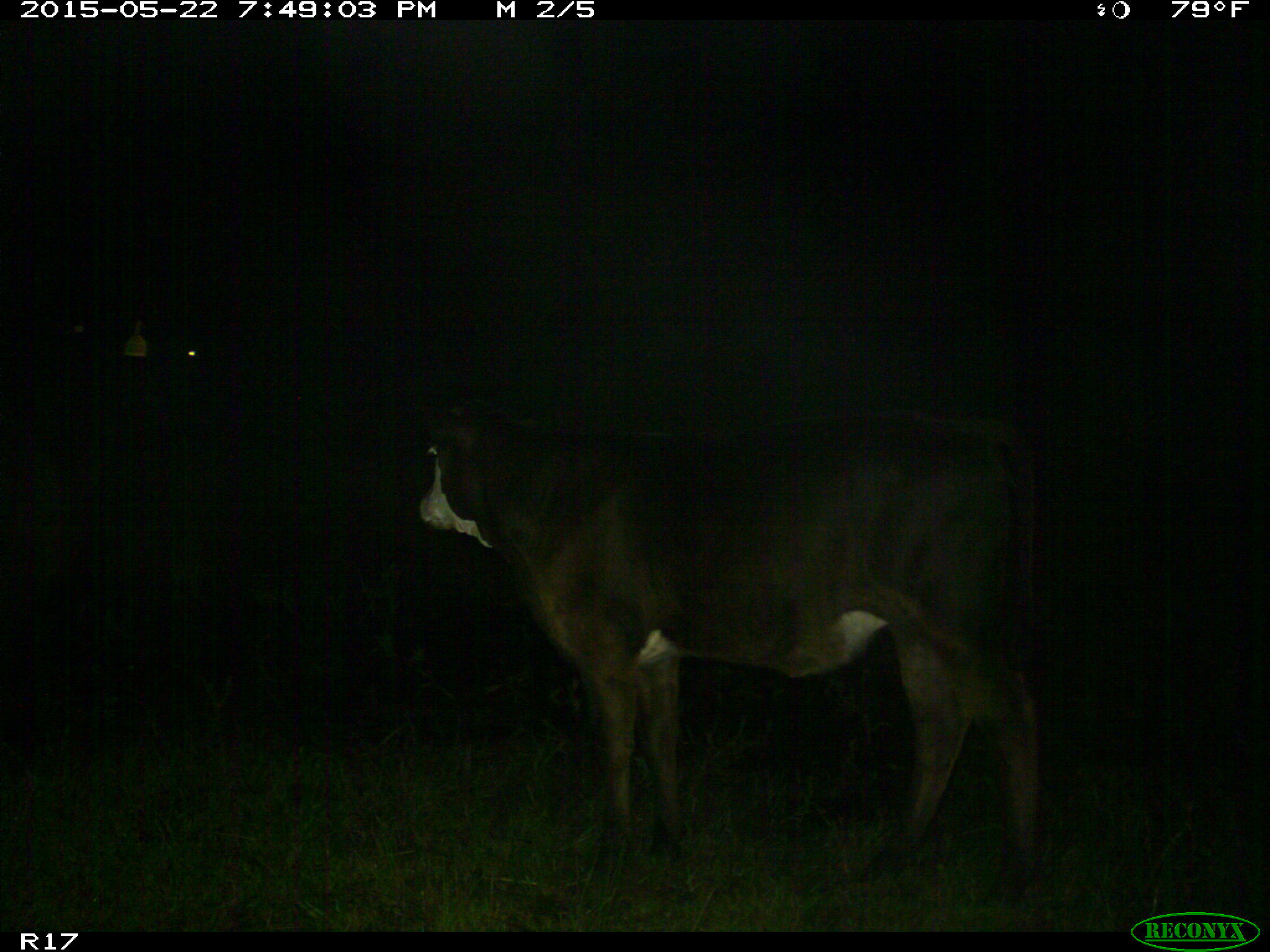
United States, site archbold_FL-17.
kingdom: Animalia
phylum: Chordata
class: Mammalia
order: Artiodactyla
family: Bovidae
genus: Bos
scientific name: Bos taurus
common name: domestic cow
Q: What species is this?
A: Bos taurus (domestic cow).